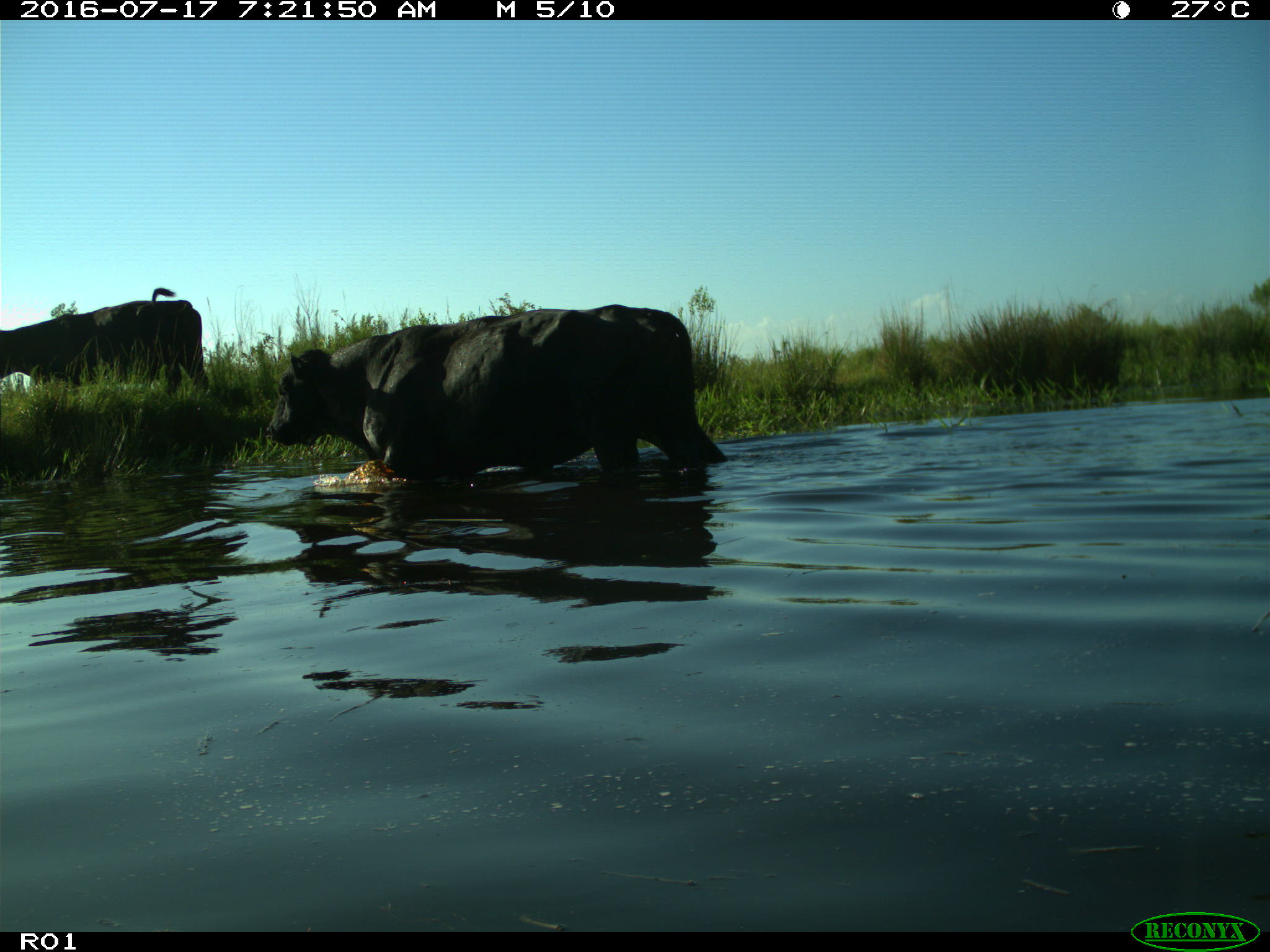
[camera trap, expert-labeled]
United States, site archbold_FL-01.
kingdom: Animalia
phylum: Chordata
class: Mammalia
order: Artiodactyla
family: Bovidae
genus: Bos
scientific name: Bos taurus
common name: domestic cow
Bos taurus (domestic cow).